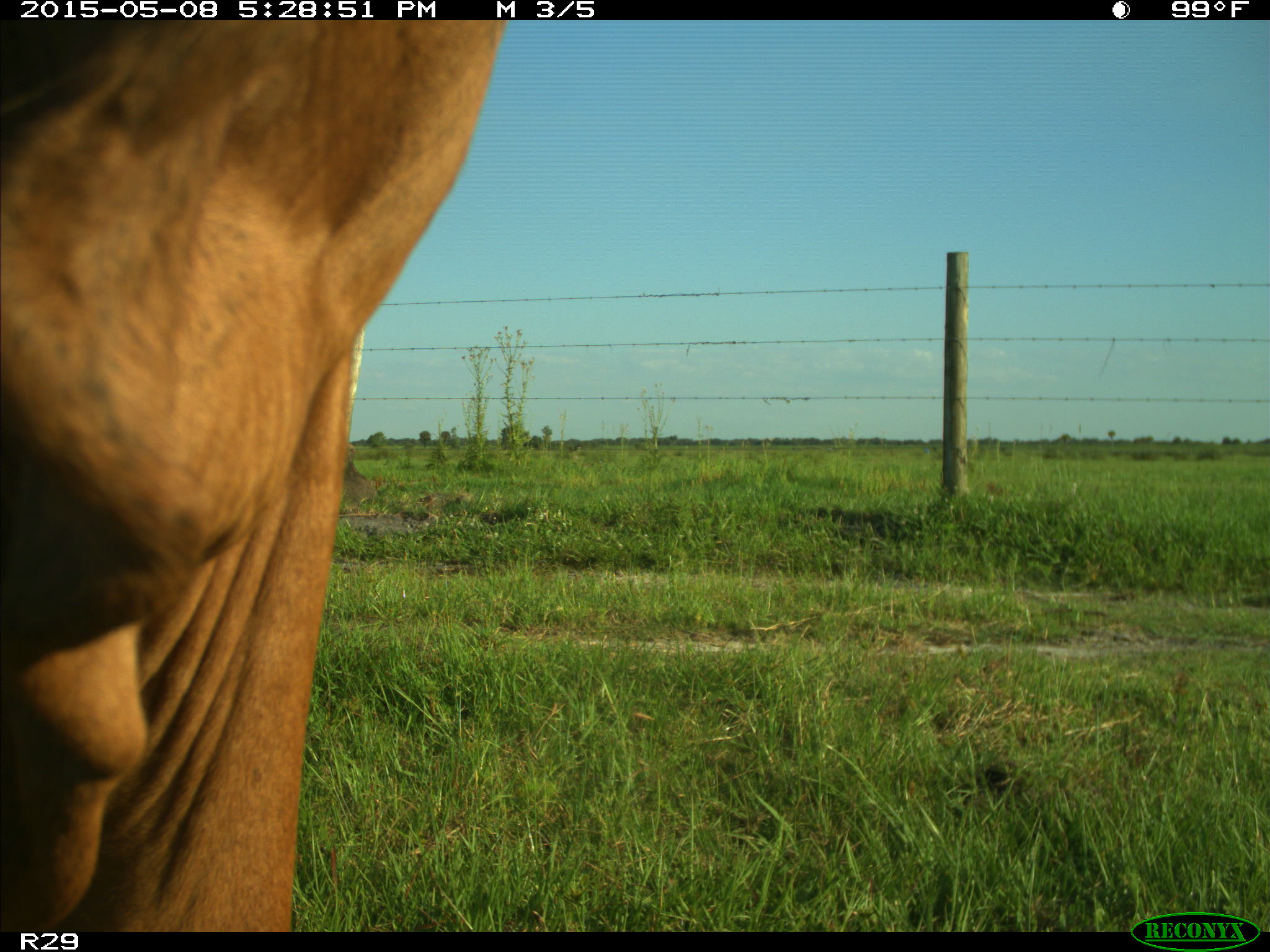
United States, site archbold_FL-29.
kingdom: Animalia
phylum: Chordata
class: Mammalia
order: Artiodactyla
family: Bovidae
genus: Bos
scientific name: Bos taurus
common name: domestic cow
Bos taurus (domestic cow).